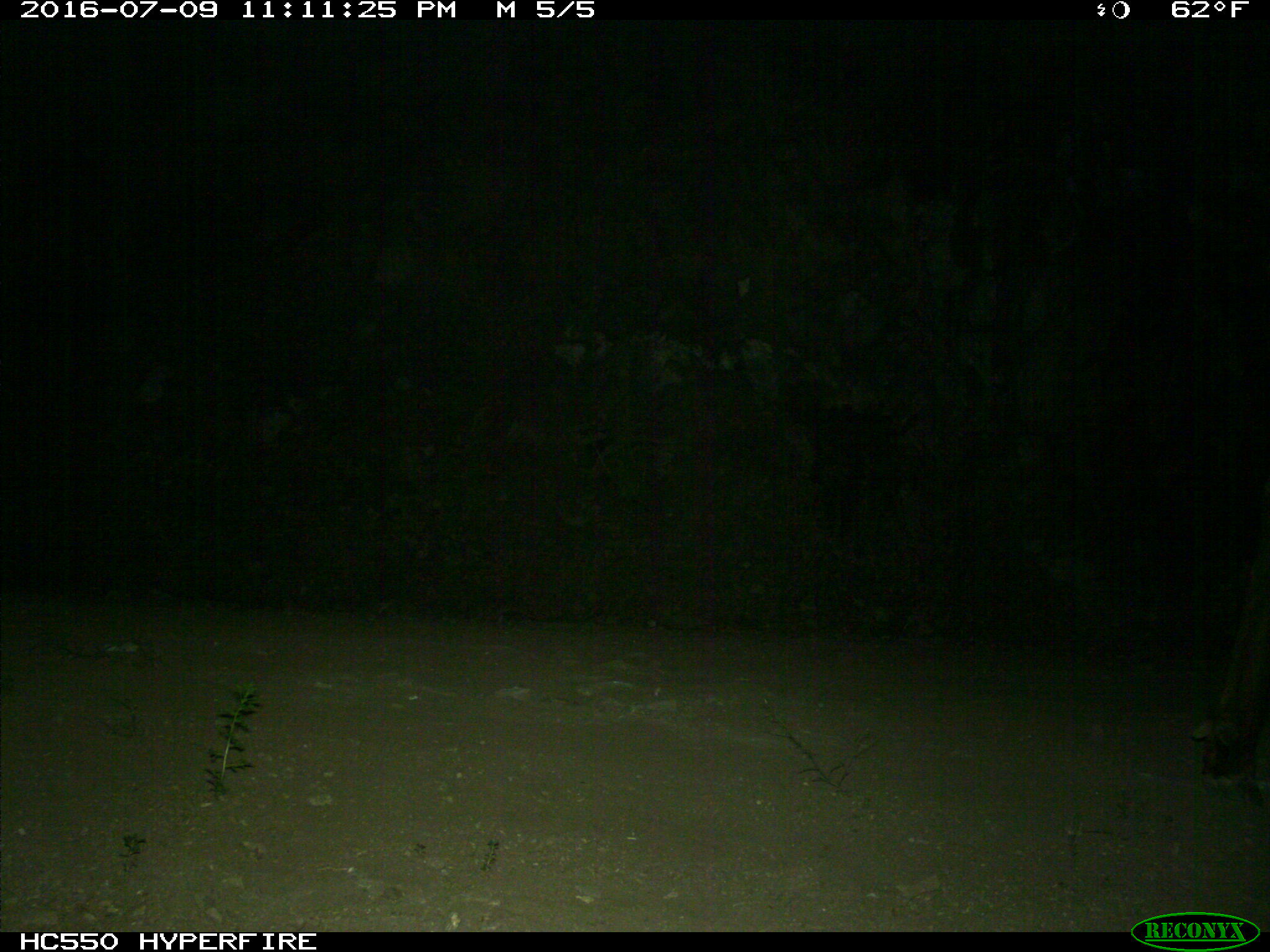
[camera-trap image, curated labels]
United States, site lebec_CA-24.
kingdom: Animalia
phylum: Chordata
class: Mammalia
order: Artiodactyla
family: Cervidae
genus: Cervus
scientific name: Cervus canadensis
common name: elk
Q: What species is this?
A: Cervus canadensis (elk).